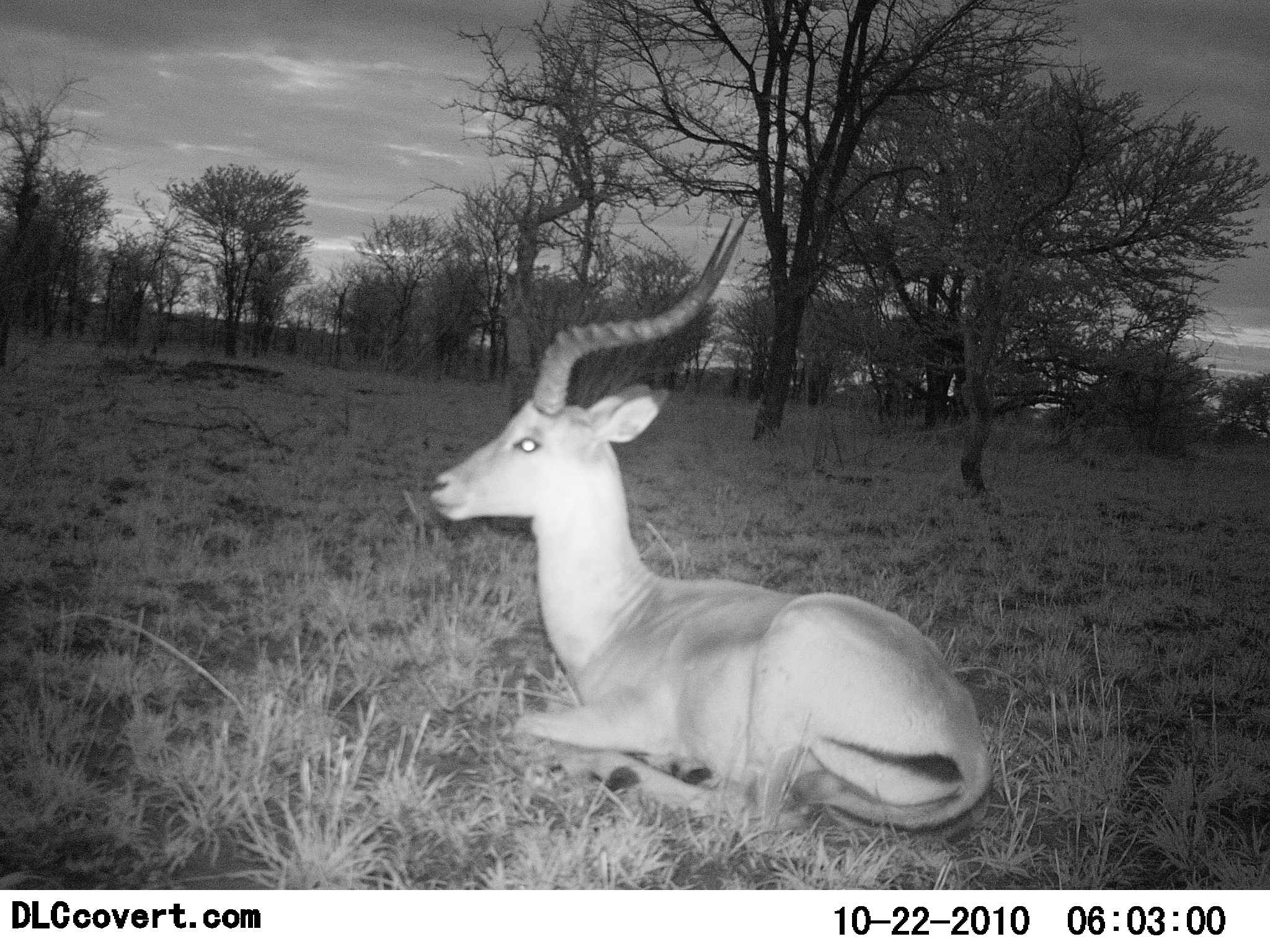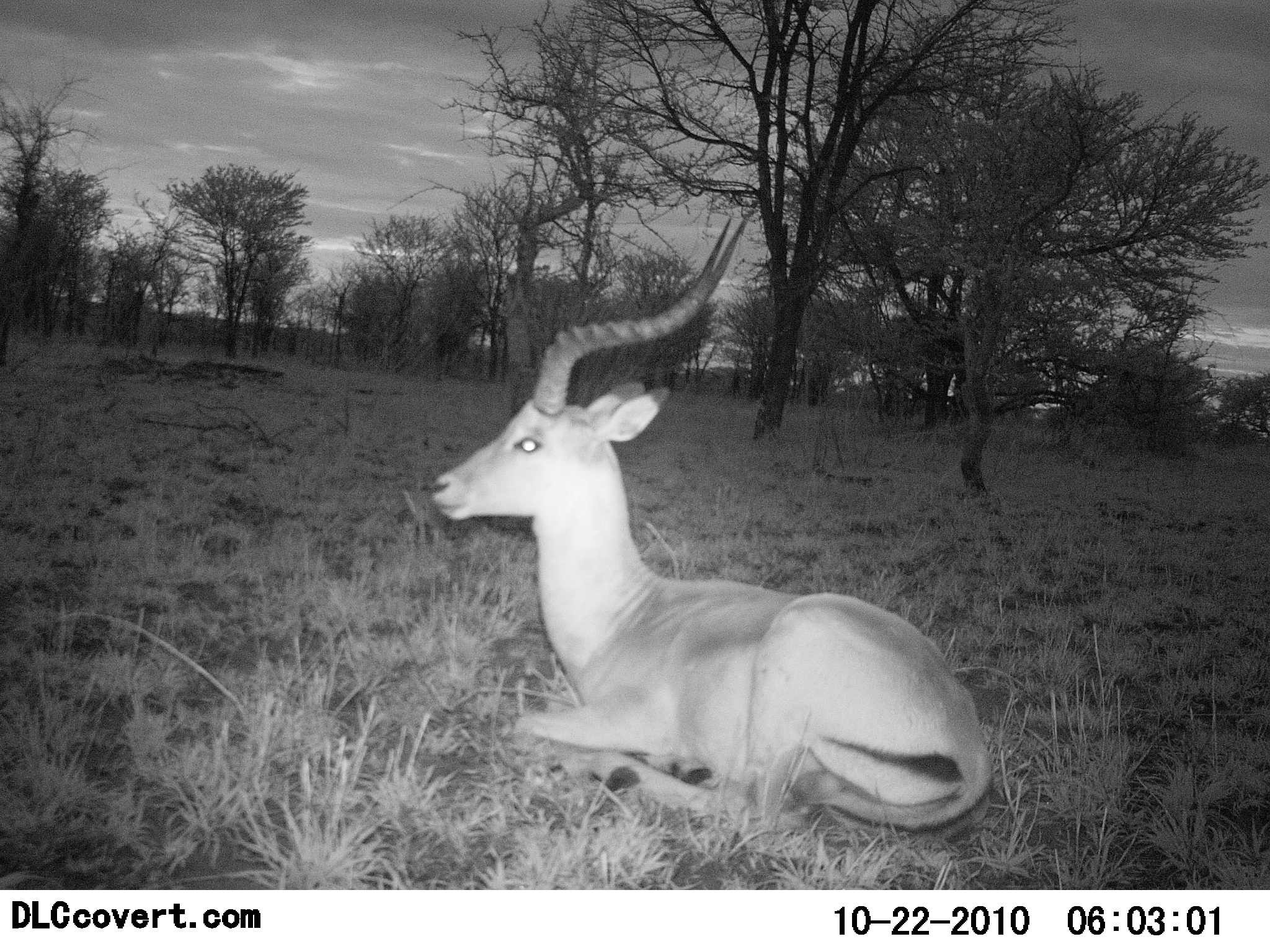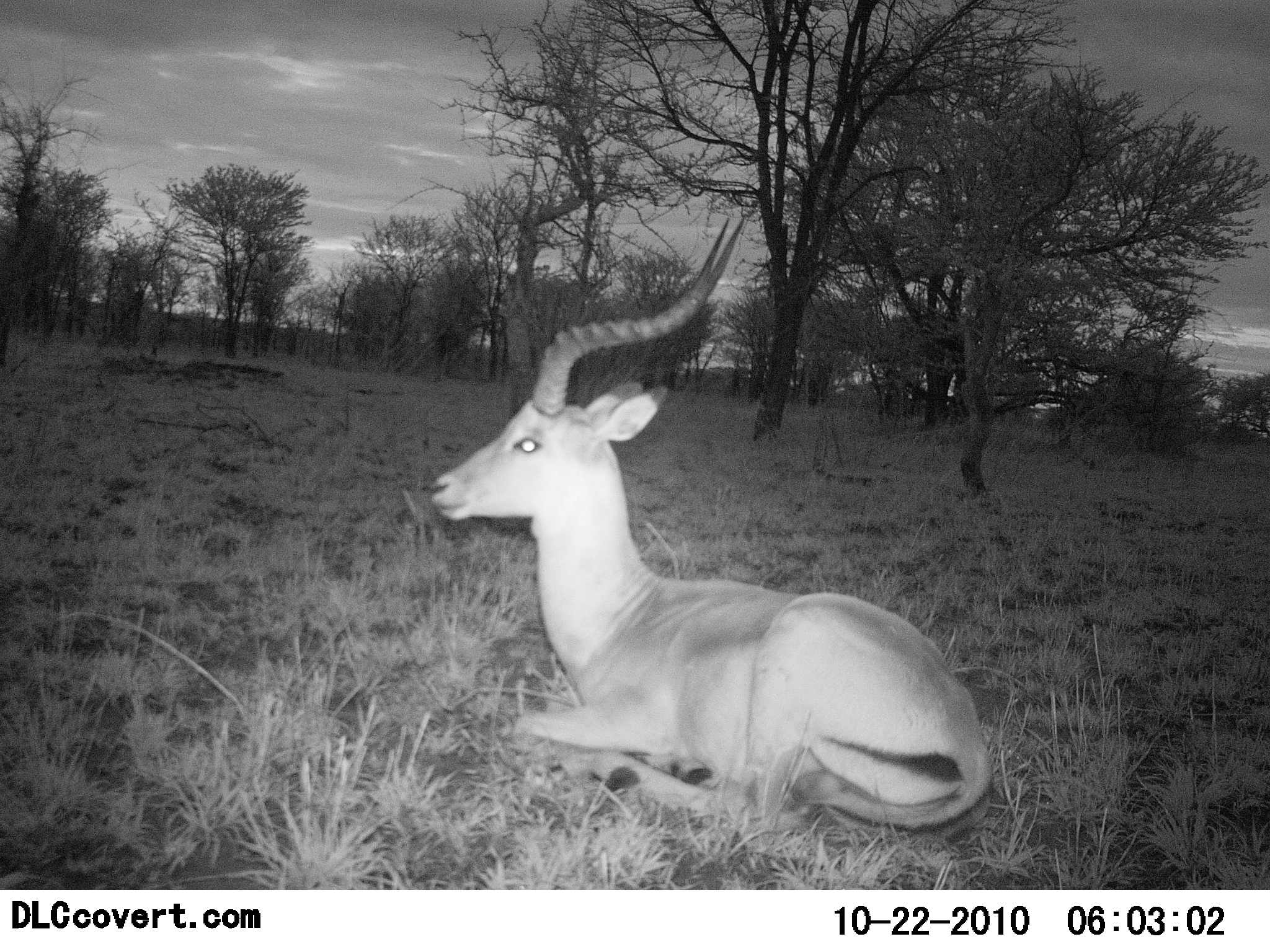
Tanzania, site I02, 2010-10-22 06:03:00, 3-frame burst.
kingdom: Animalia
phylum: Chordata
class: Mammalia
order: Artiodactyla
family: Bovidae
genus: Aepyceros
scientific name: Aepyceros melampus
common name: impala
Impala (Aepyceros melampus), count 1. Behavior (volunteer vote fractions): standing 0%, resting 100%, moving 0%, interacting 0%. Young present (vote fraction): 0%. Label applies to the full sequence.